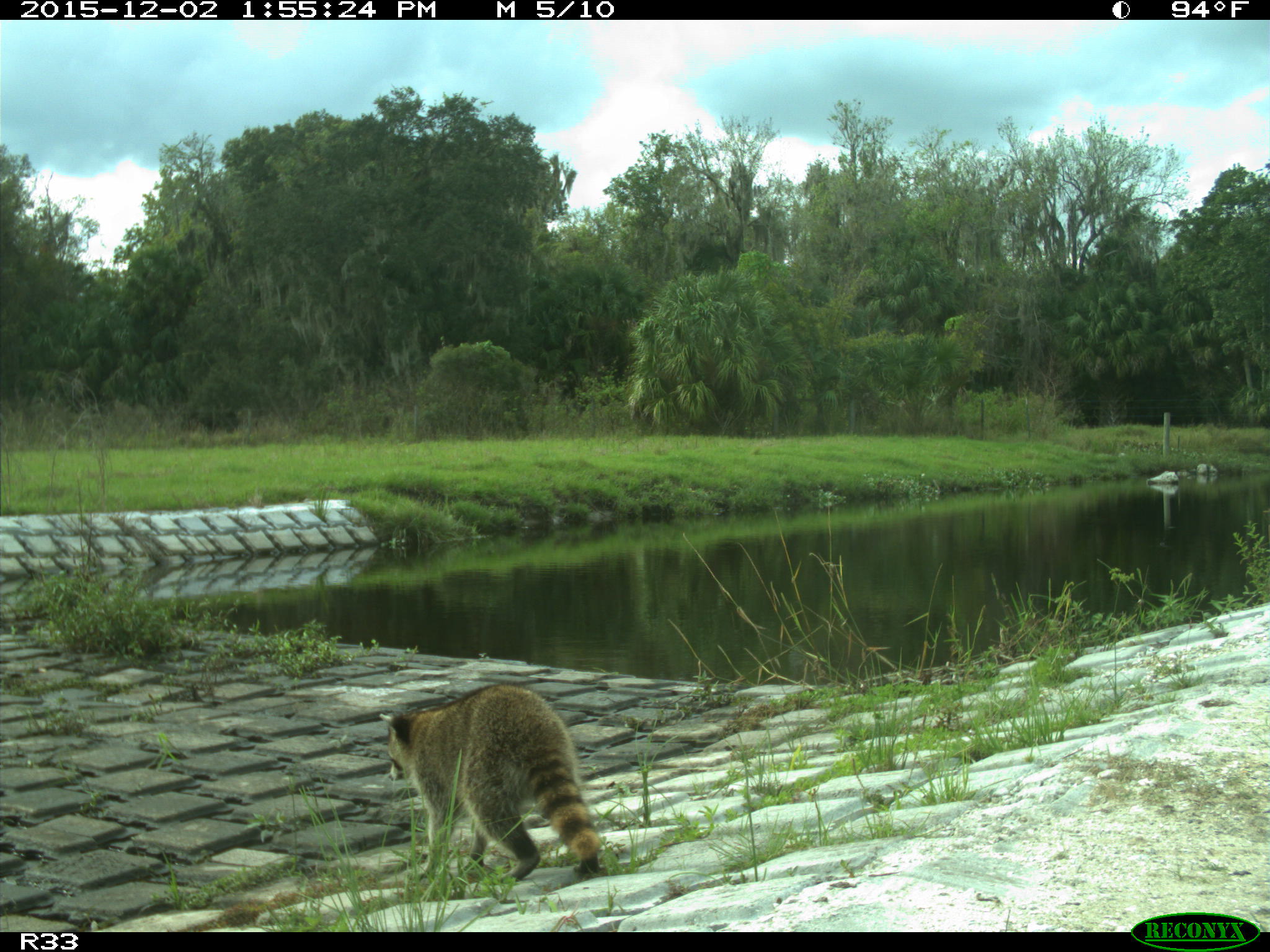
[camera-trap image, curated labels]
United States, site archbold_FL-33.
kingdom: Animalia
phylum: Chordata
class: Mammalia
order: Carnivora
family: Procyonidae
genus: Procyon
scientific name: Procyon lotor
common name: common raccoon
Procyon lotor (common raccoon).